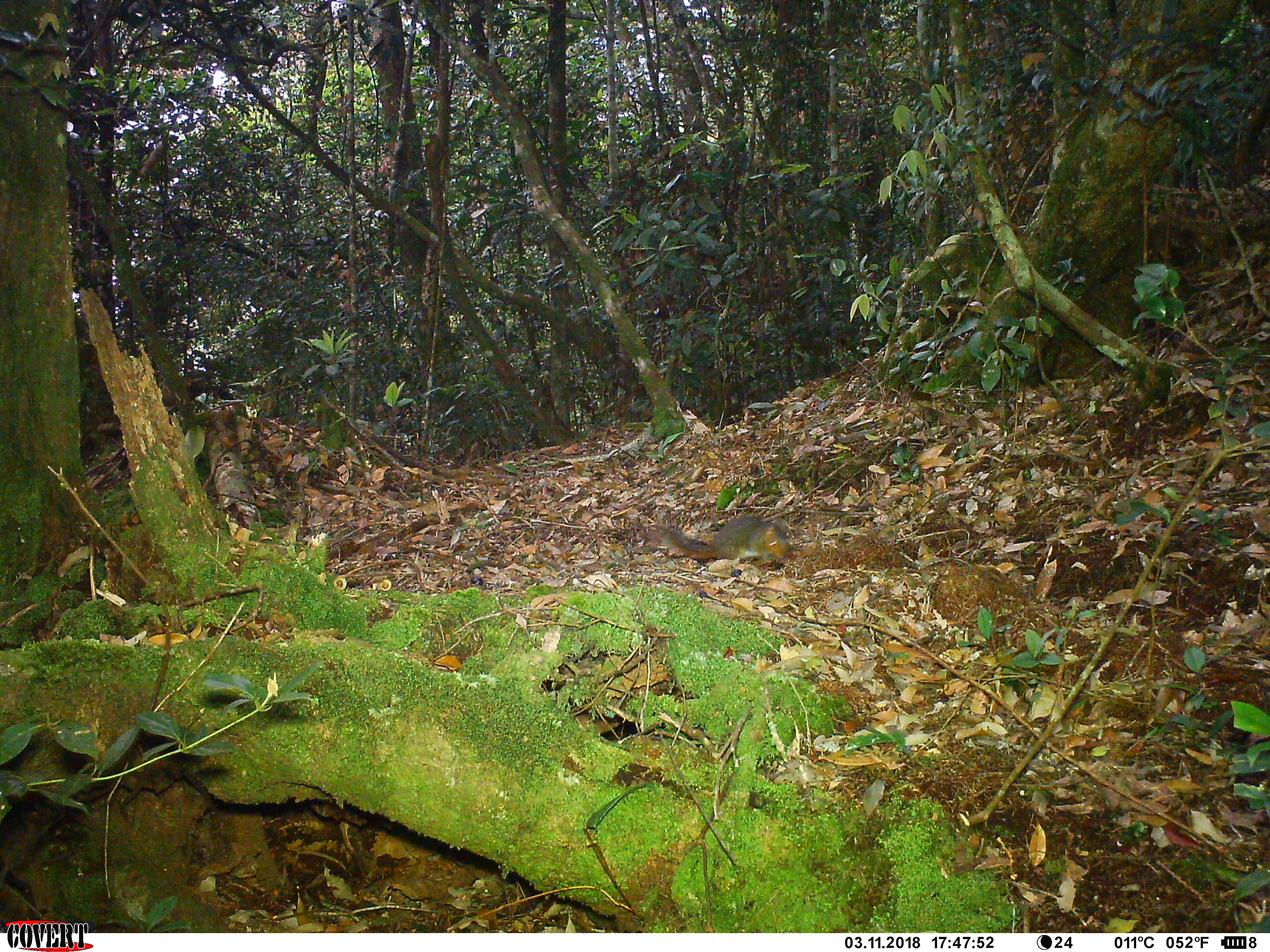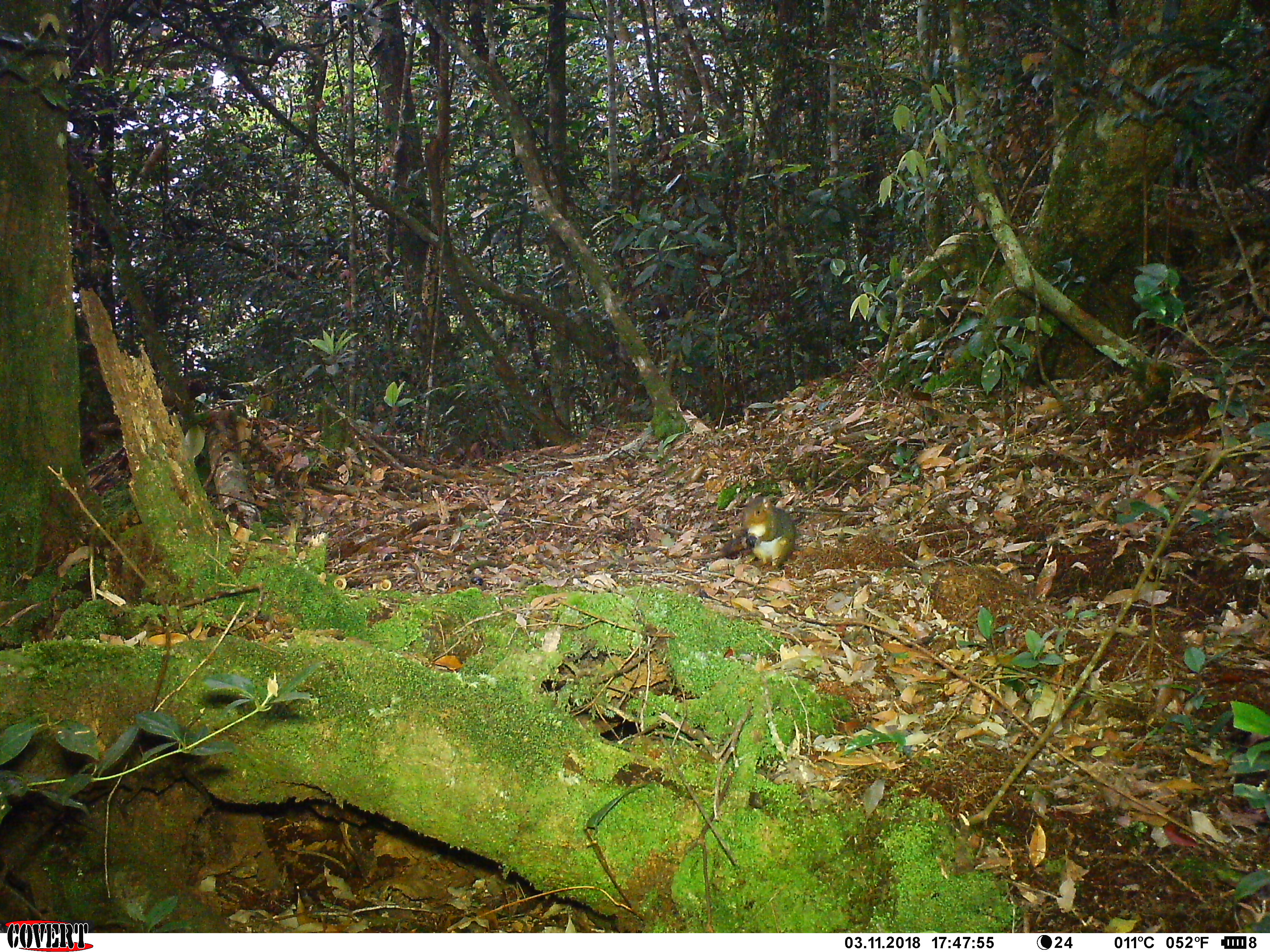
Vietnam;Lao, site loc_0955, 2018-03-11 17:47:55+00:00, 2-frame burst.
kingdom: Animalia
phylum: Chordata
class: Mammalia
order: Rodentia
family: Sciuridae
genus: Dremomys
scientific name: Dremomys rufigenis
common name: red-cheeked squirrel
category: red cheeked squirrel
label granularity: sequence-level